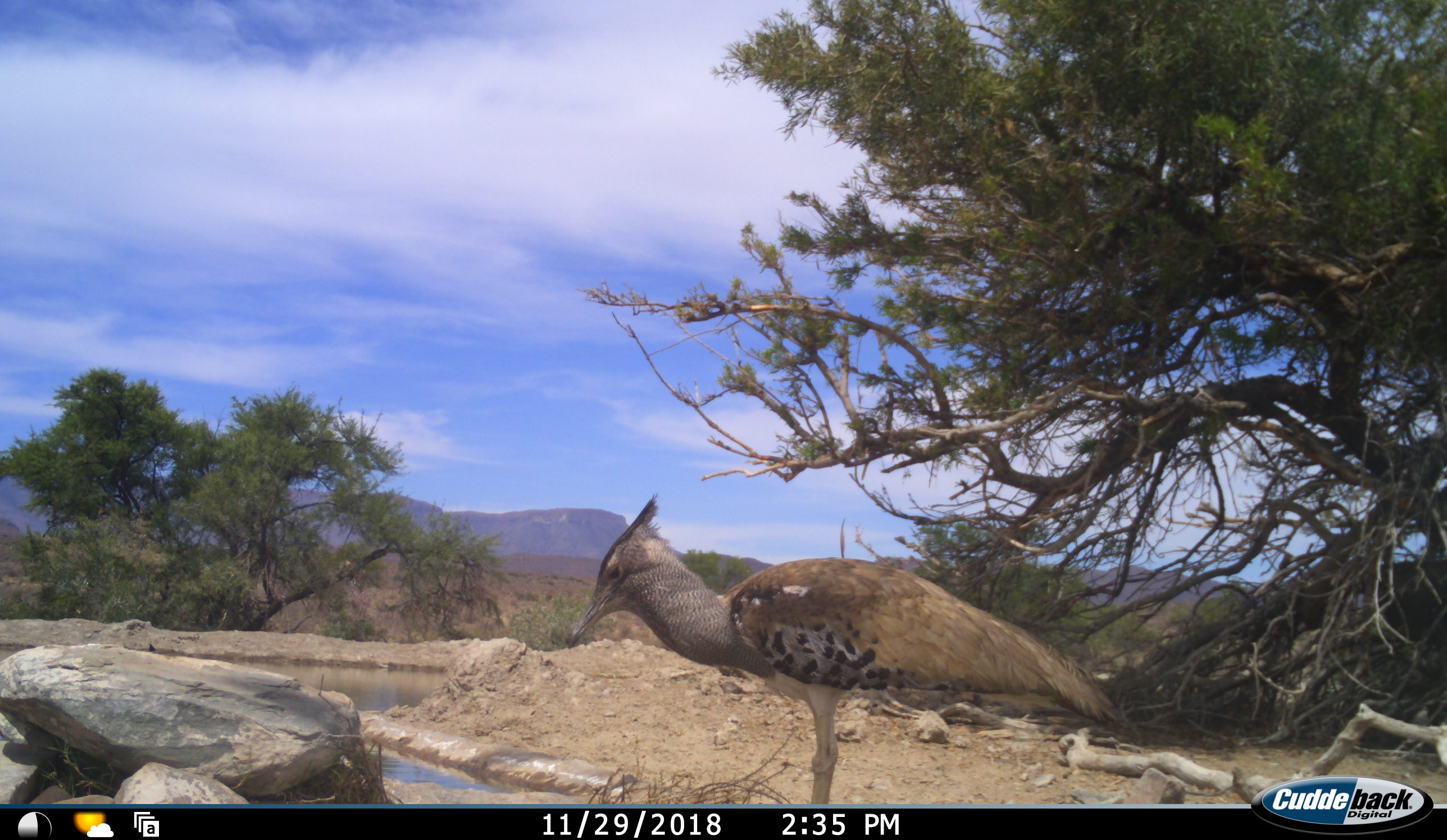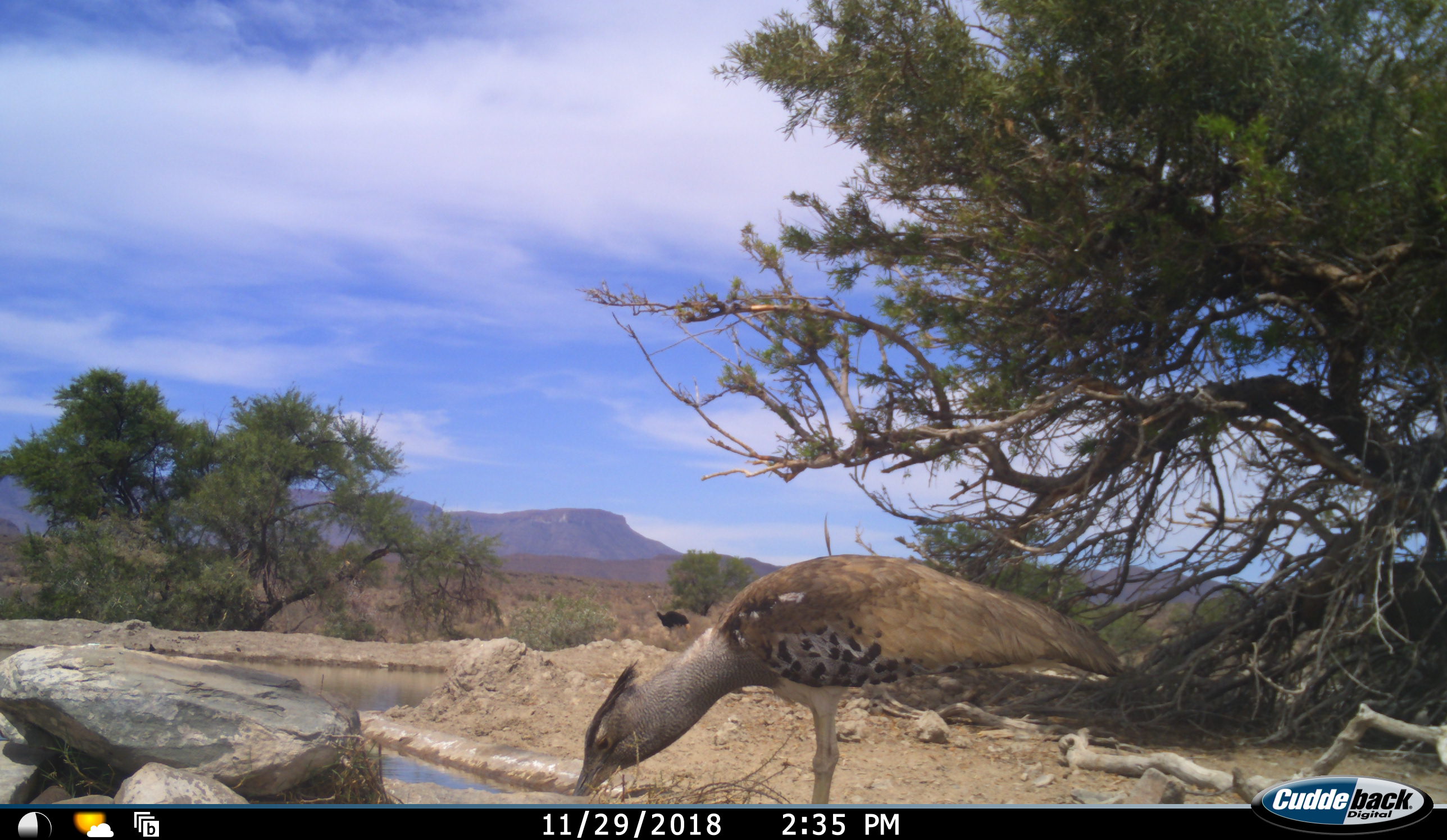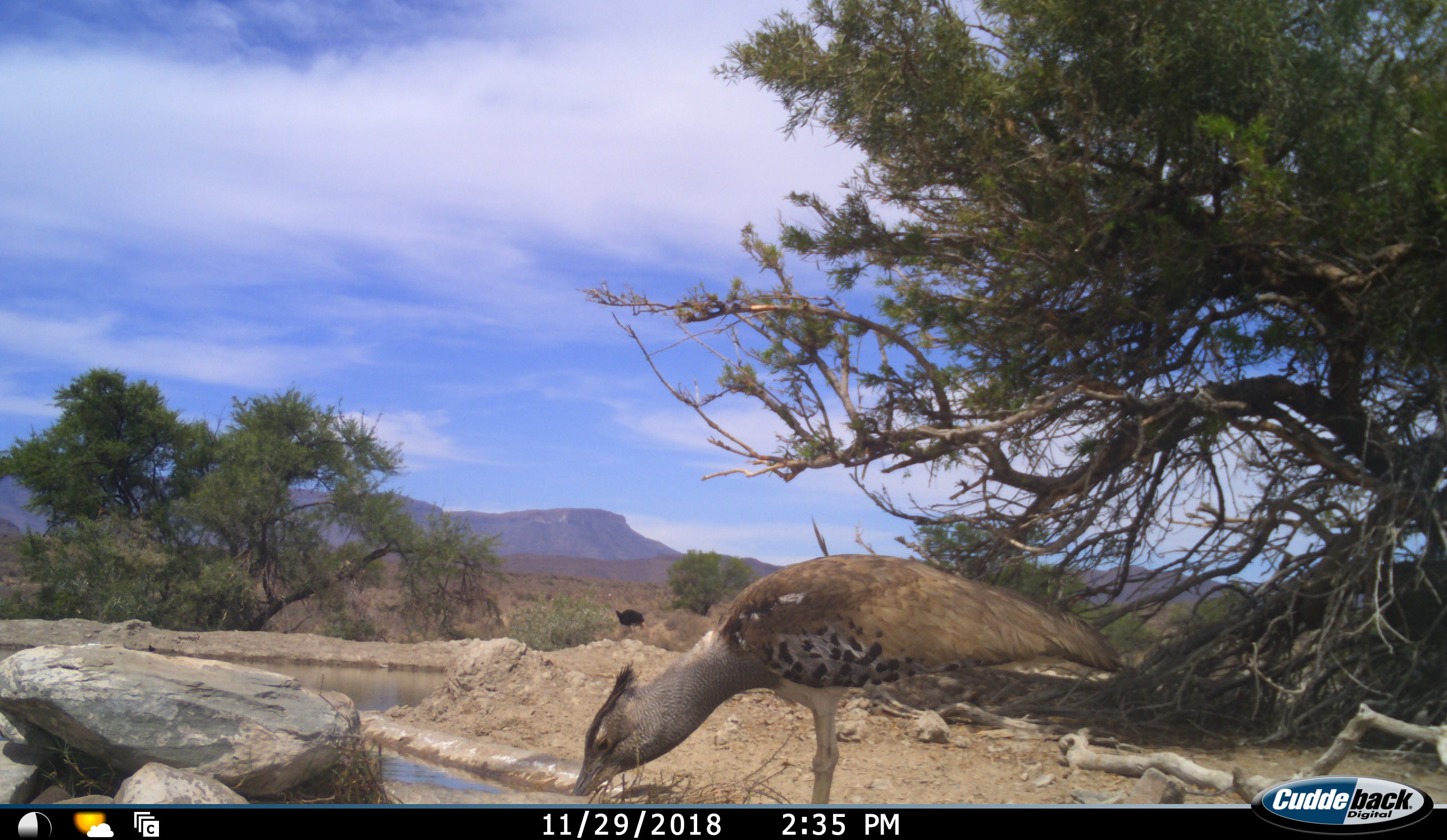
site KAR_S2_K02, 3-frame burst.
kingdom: Animalia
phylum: Chordata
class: Aves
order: Otidiformes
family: Otididae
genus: Ardeotis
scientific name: Ardeotis kori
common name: kori bustard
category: bustardkori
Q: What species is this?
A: Bustardkori (kori bustard) (Ardeotis kori).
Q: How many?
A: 1.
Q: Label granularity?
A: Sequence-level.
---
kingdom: Animalia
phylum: Chordata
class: Aves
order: Struthioniformes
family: Struthionidae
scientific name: Struthionidae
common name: ostrich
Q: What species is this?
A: Ostrich (Struthionidae).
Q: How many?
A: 1.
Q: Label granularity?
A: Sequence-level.